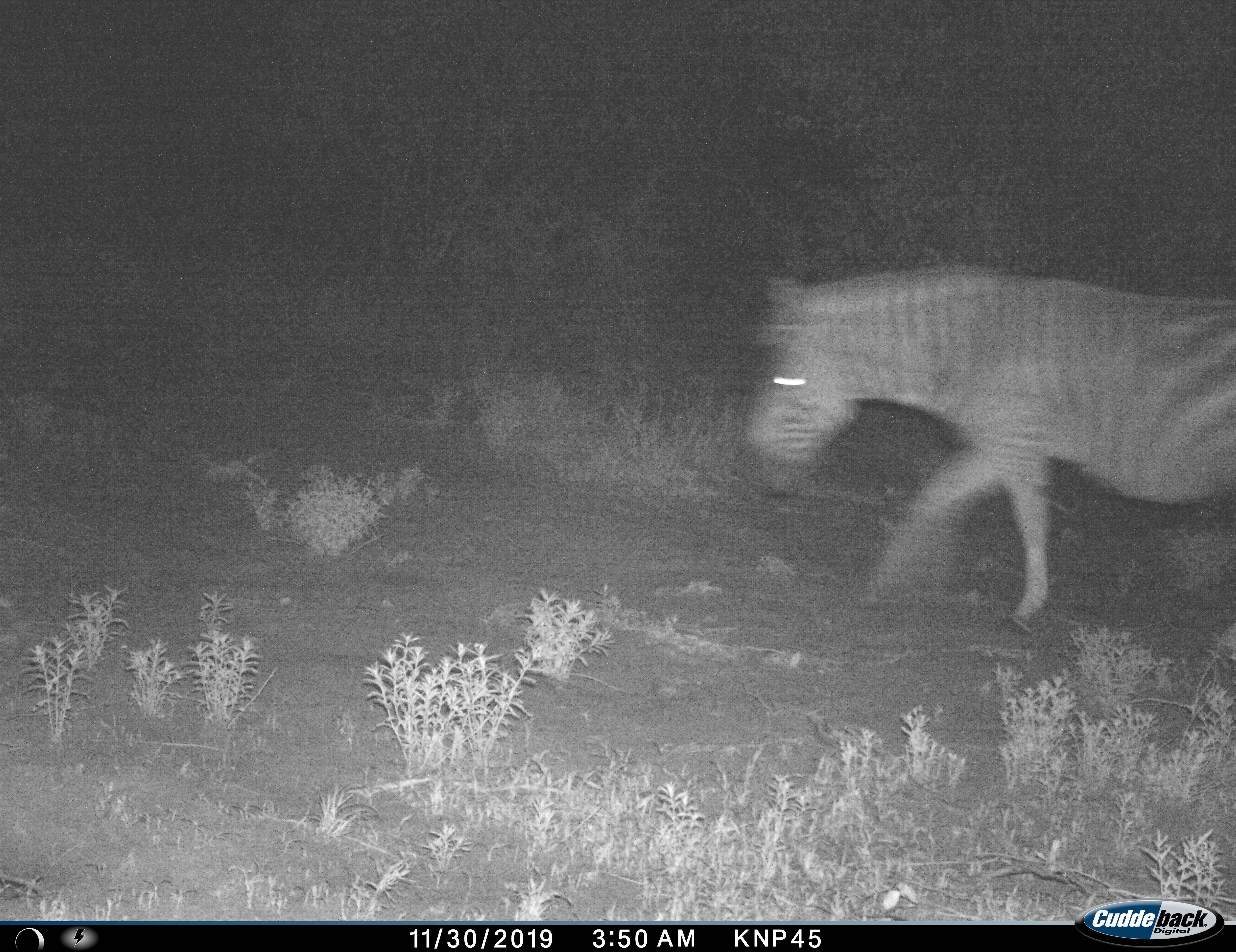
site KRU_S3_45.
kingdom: Animalia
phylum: Chordata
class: Mammalia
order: Perissodactyla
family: Equidae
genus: Equus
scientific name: Equus quagga burchellii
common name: burchell's zebra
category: zebraburchells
Zebraburchells (burchell's zebra) (Equus quagga burchellii), count 1. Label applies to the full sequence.